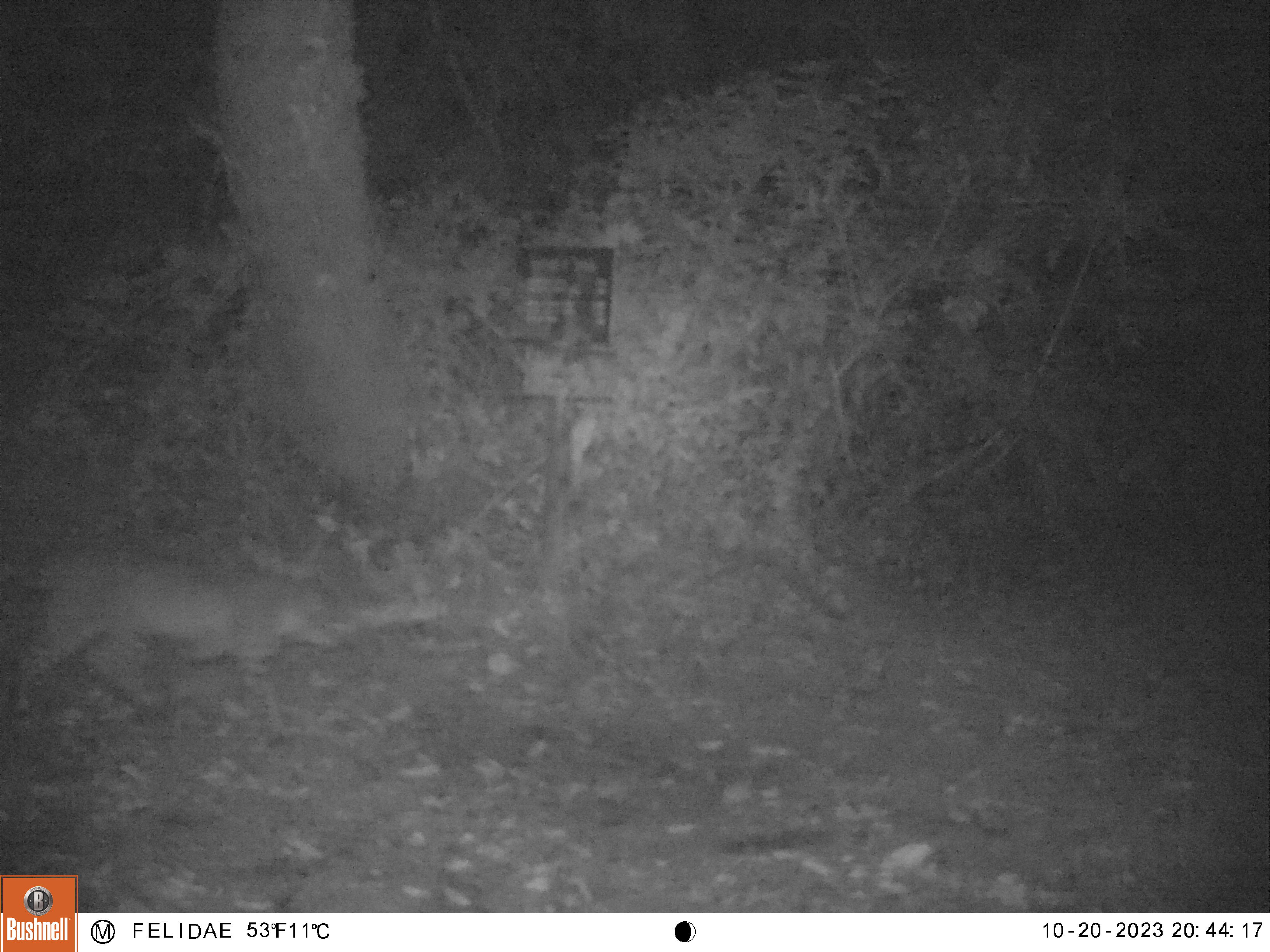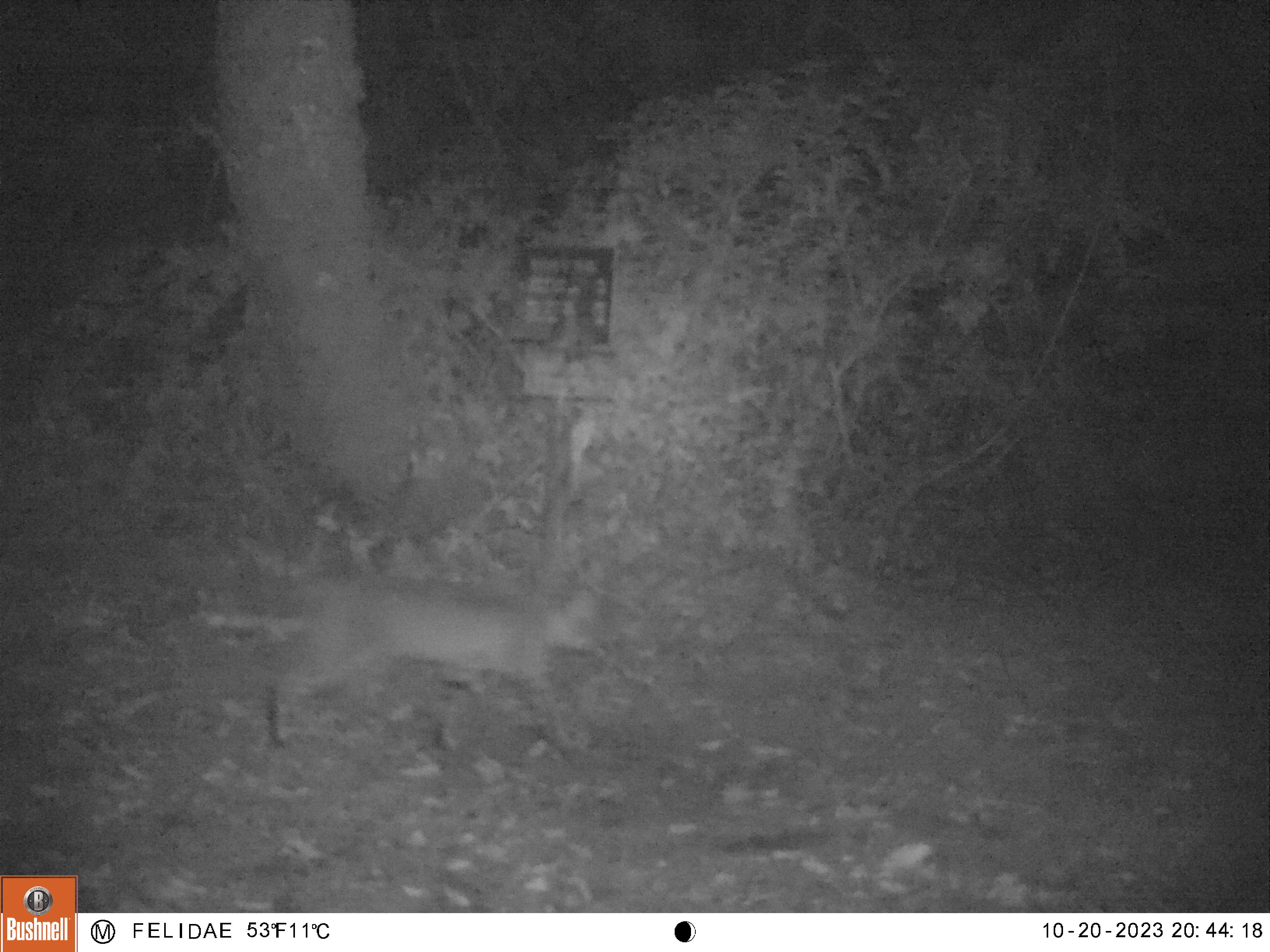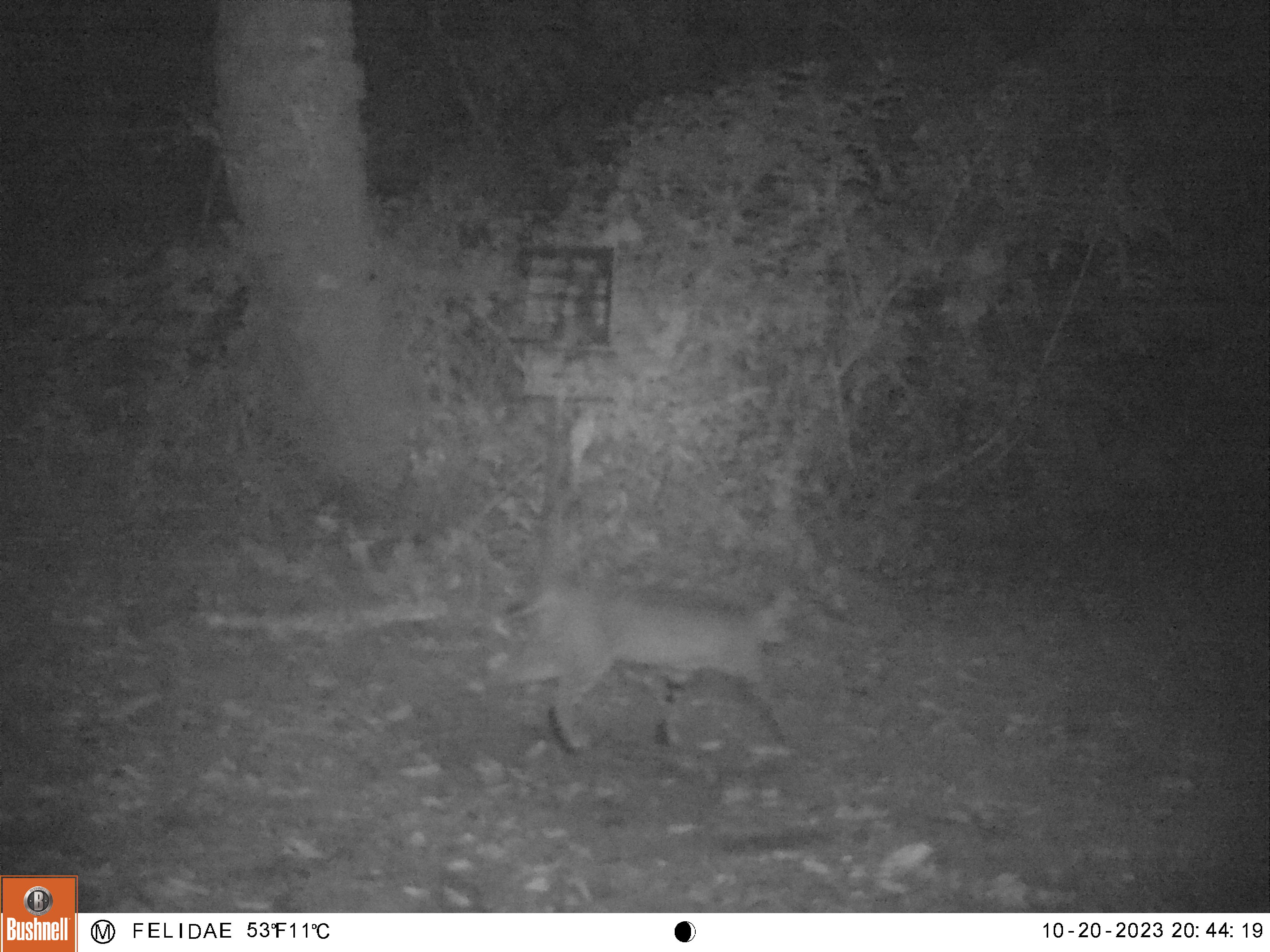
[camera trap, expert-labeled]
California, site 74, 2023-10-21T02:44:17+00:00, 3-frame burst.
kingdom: Animalia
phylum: Chordata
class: Mammalia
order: Carnivora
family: Felidae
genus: Lynx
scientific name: Lynx rufus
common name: bobcat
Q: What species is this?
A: Bobcat (Lynx rufus).